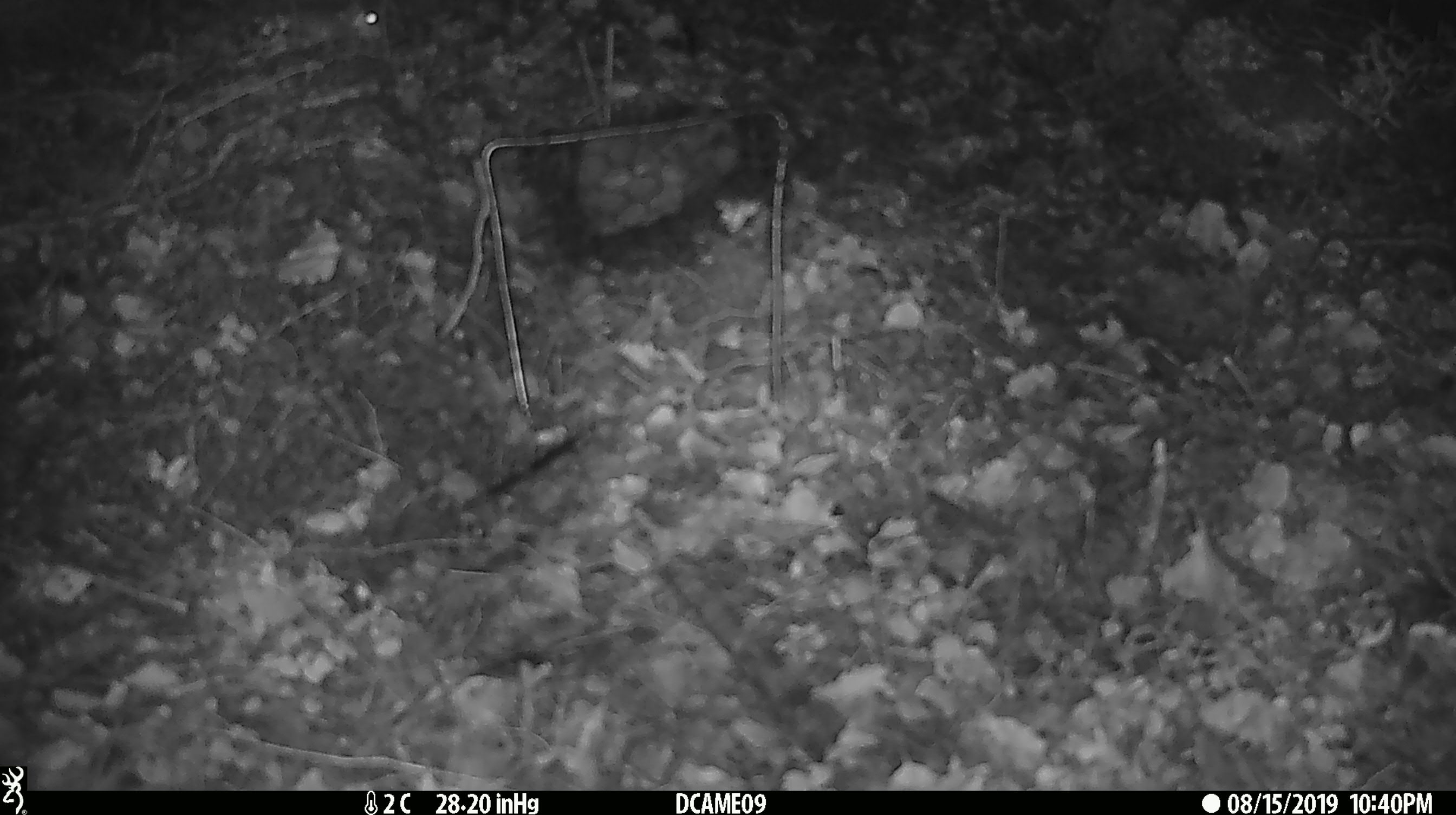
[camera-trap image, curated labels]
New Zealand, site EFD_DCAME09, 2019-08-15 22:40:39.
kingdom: Animalia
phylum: Chordata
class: Mammalia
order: Rodentia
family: Muridae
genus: Mus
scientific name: Mus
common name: mouse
Mouse (Mus).